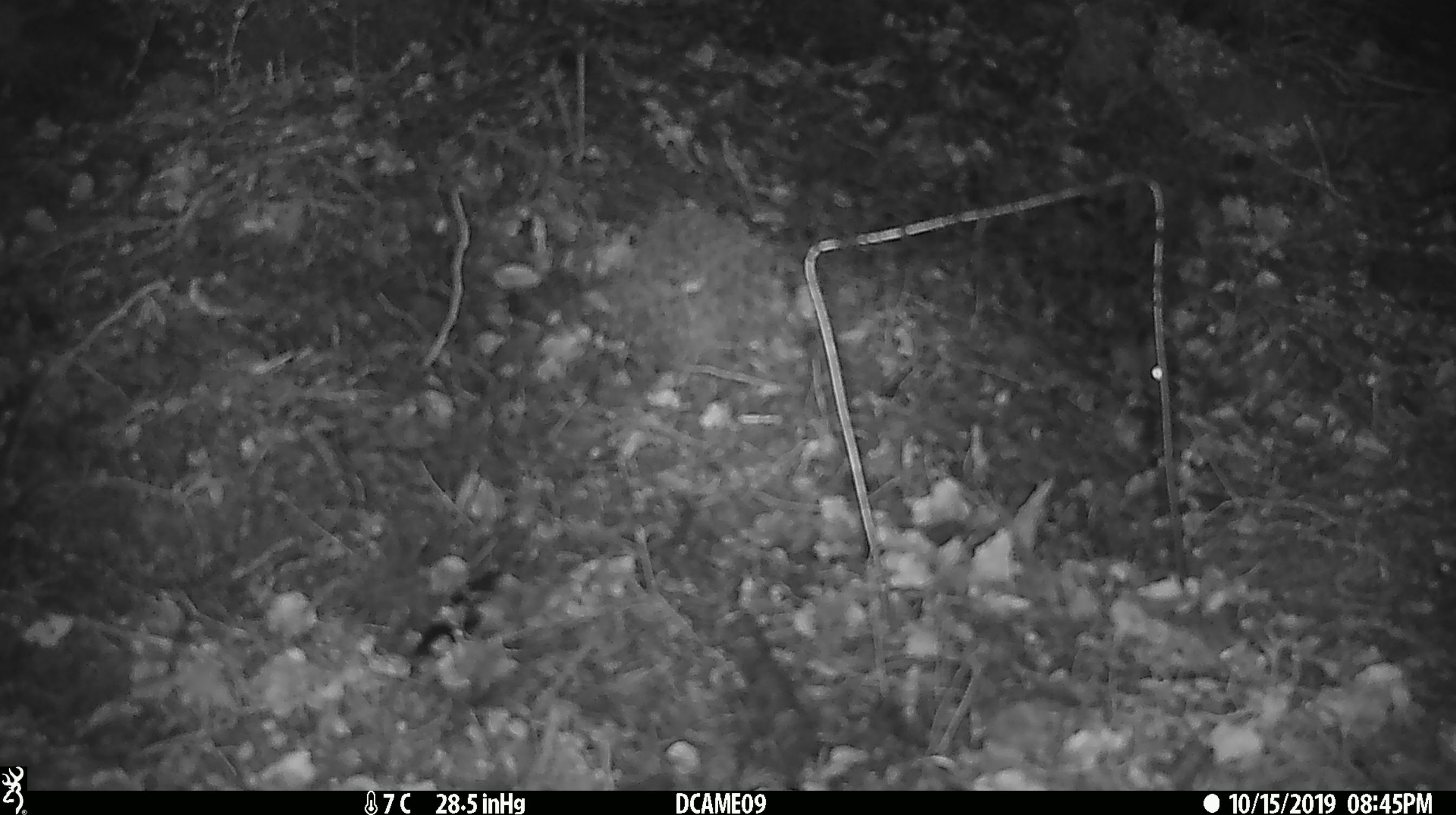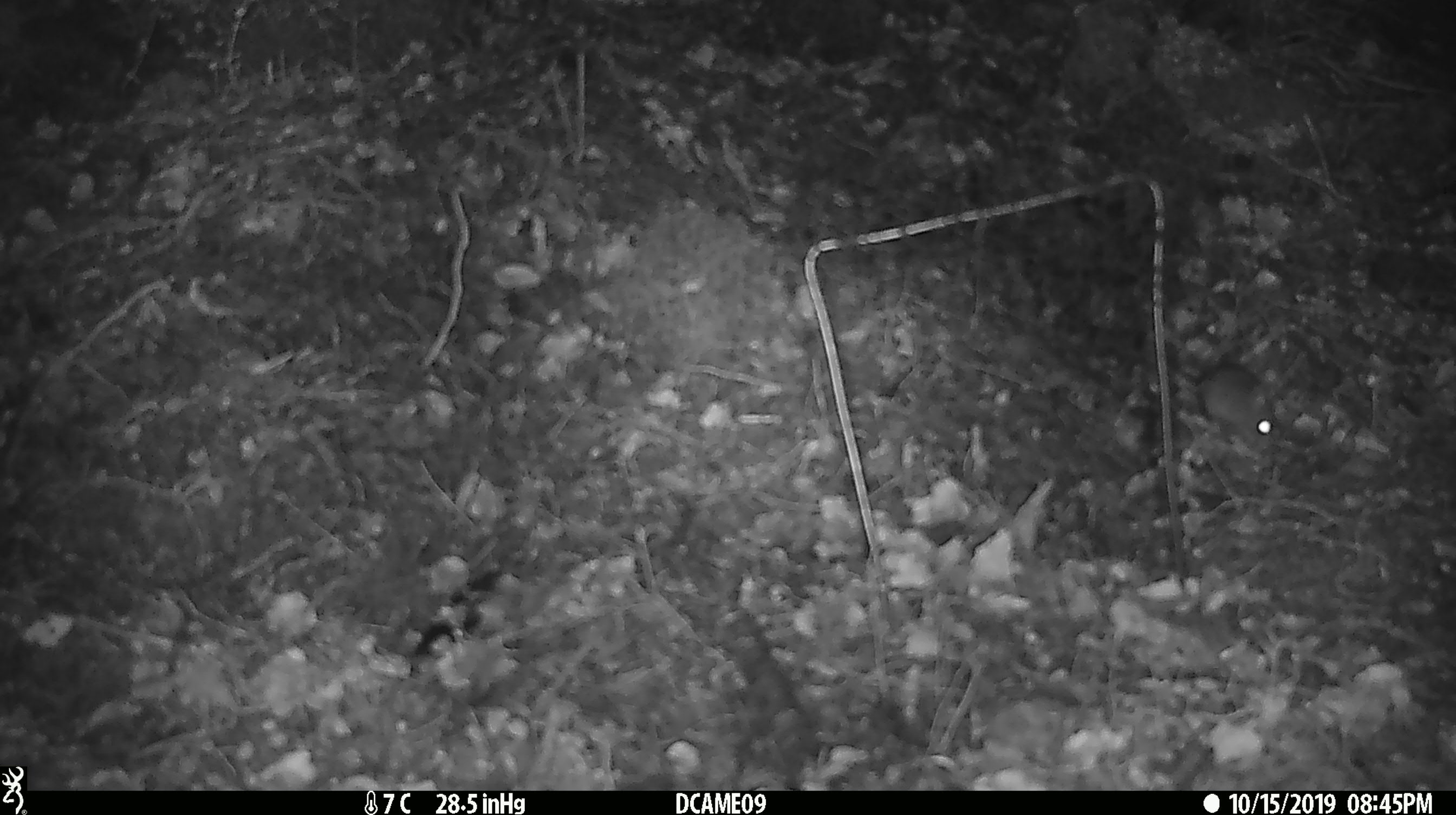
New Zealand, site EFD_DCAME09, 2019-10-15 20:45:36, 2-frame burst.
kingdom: Animalia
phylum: Chordata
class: Mammalia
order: Rodentia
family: Muridae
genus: Mus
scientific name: Mus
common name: mouse